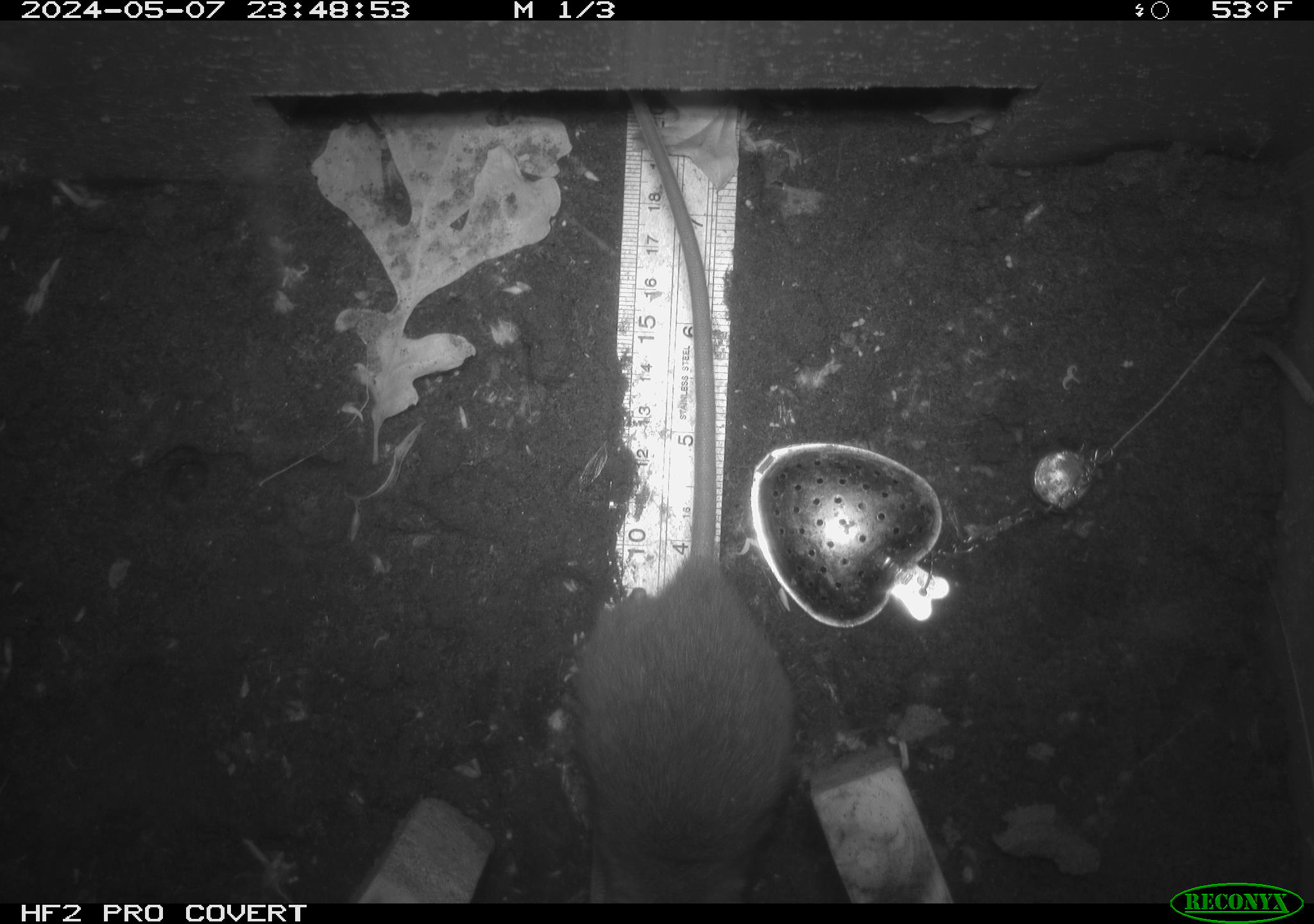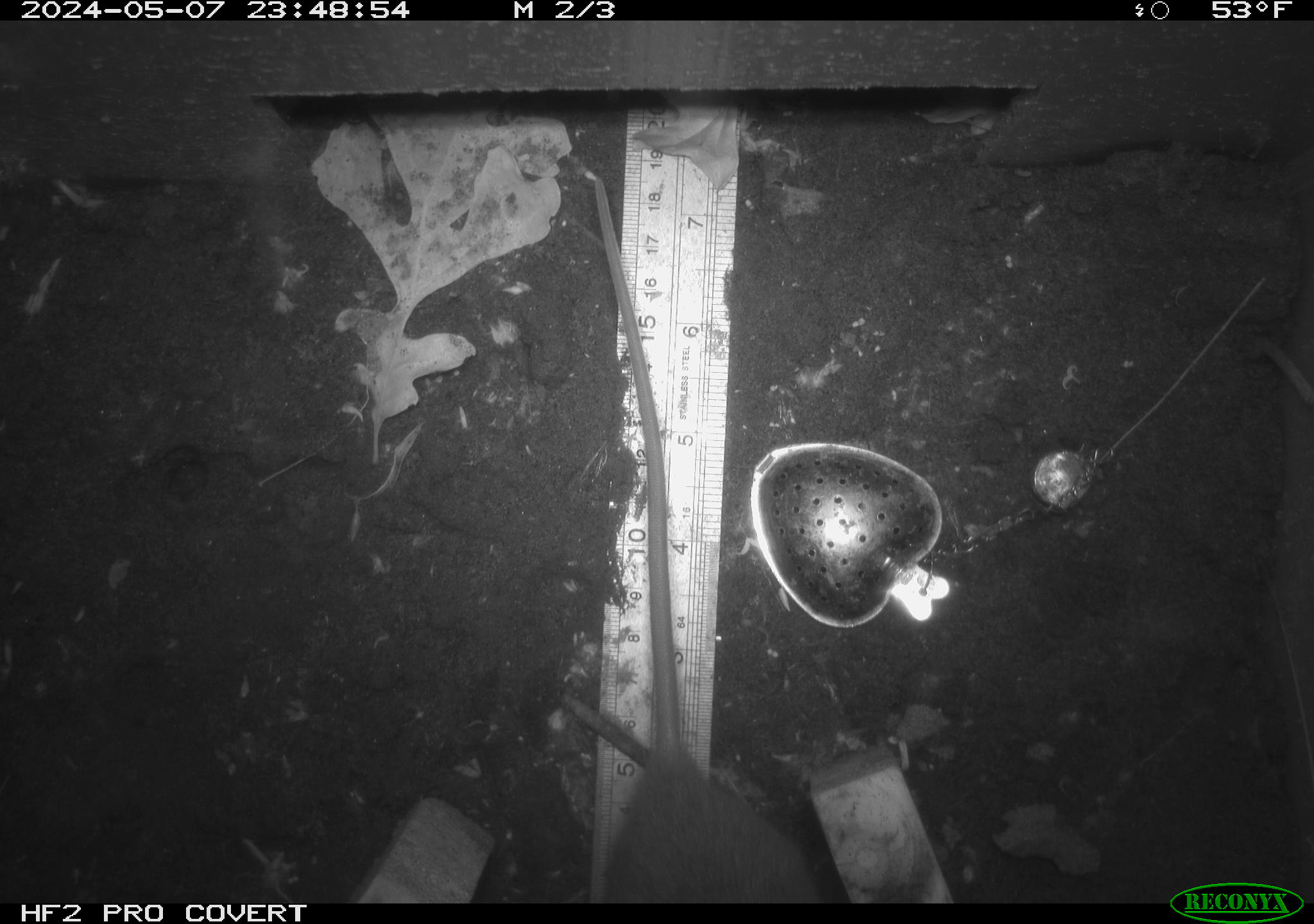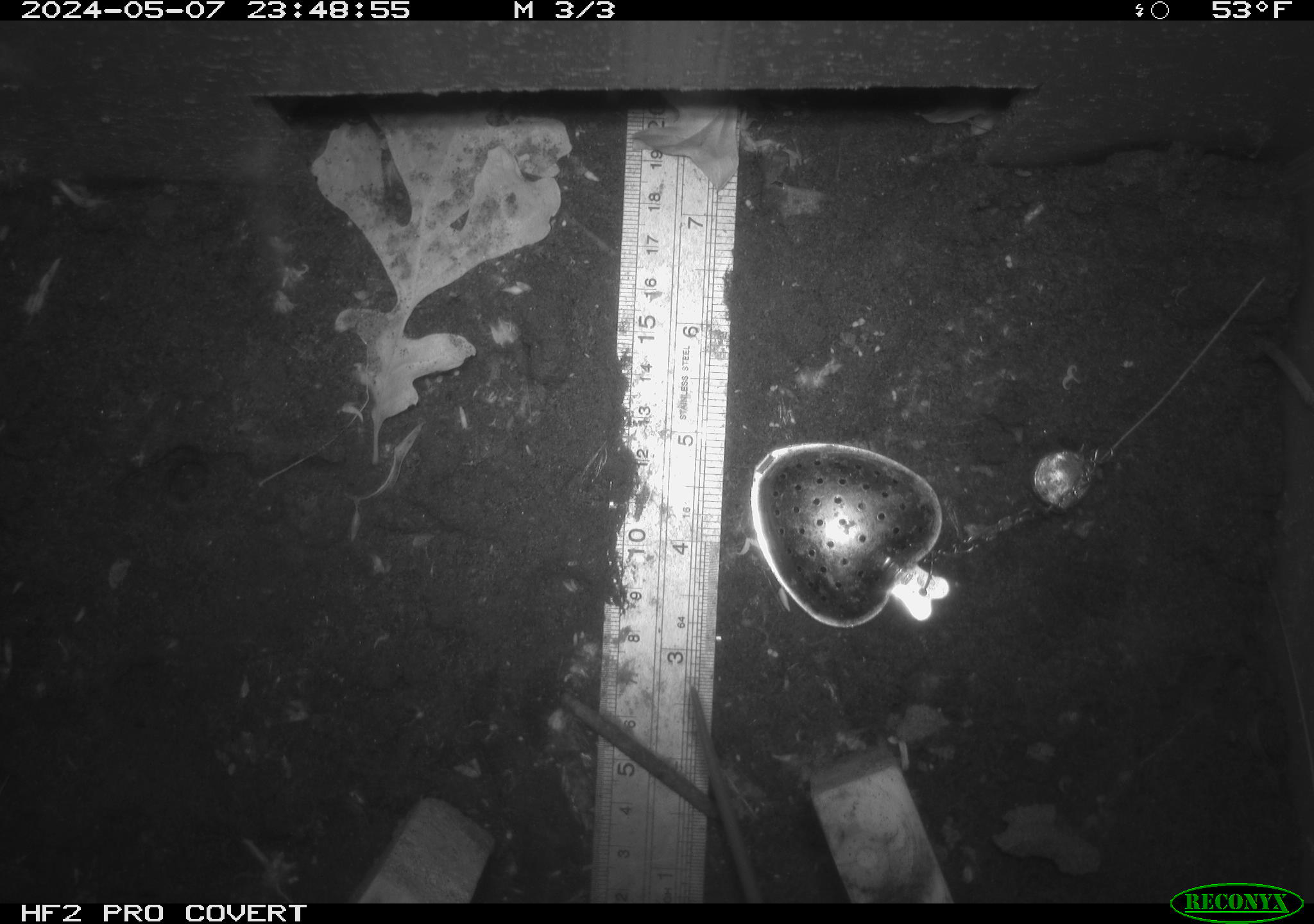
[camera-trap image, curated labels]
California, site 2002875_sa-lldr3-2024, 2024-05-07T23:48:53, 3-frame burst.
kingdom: Animalia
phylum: Chordata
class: Mammalia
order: Rodentia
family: Muridae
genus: Rattus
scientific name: Rattus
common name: rat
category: rattus species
Rattus species (rat) (Rattus).